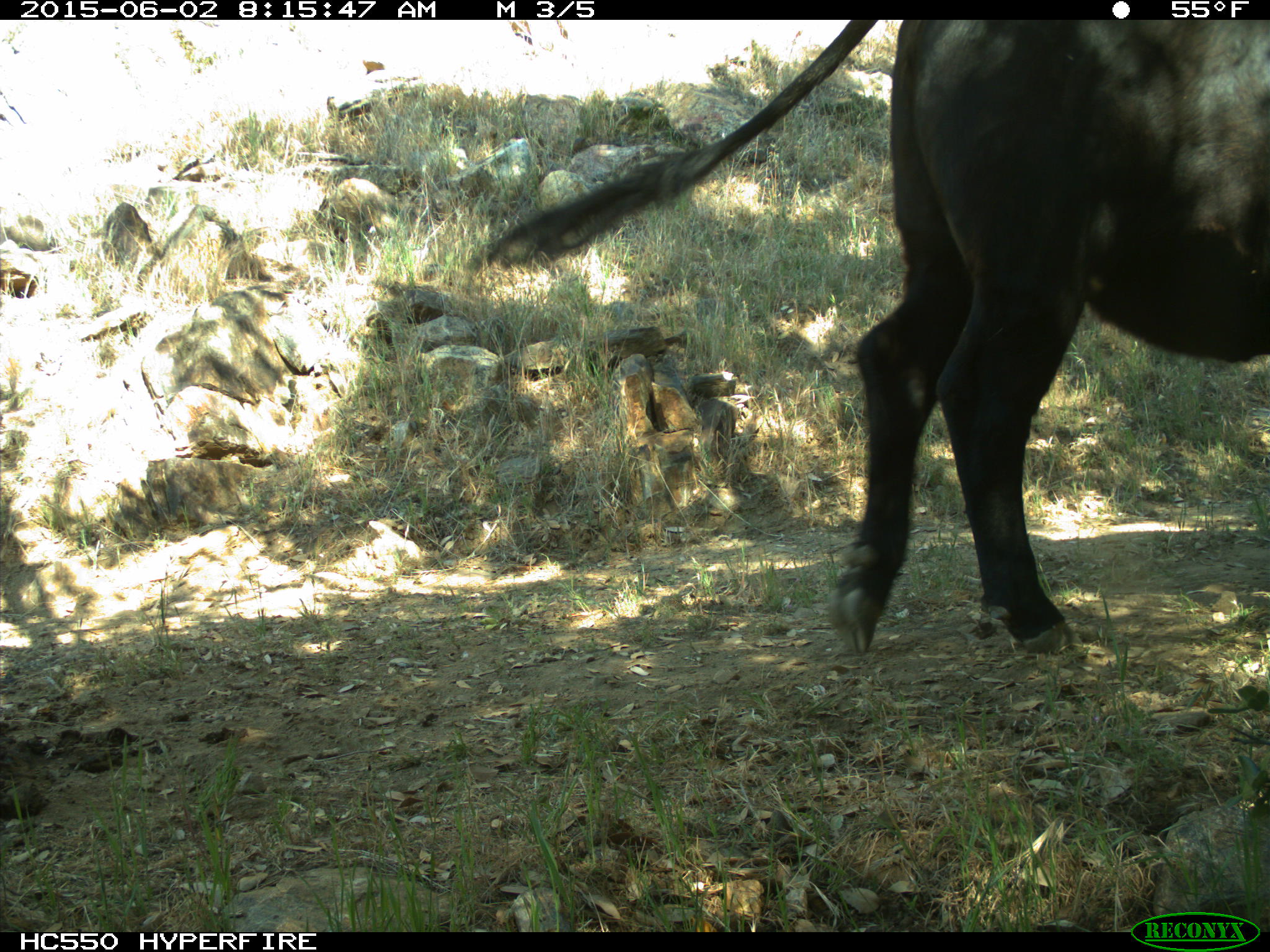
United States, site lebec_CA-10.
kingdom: Animalia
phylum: Chordata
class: Mammalia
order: Artiodactyla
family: Bovidae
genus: Bos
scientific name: Bos taurus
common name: domestic cow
Bos taurus (domestic cow).